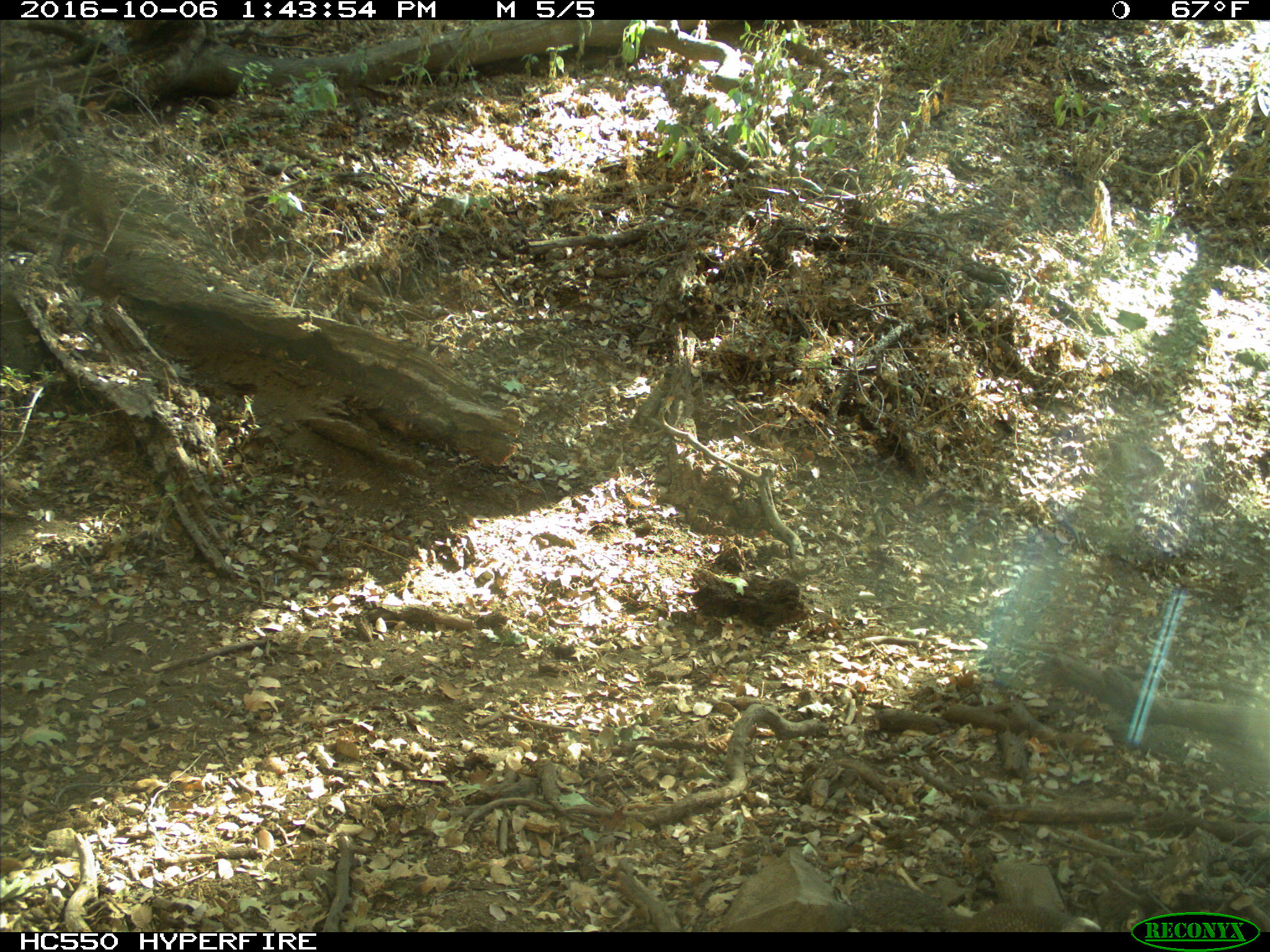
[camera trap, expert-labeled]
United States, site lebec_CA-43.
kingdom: Animalia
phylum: Chordata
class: Mammalia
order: Rodentia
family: Sciuridae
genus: Otospermophilus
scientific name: Otospermophilus beecheyi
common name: california ground squirrel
Otospermophilus beecheyi (california ground squirrel).